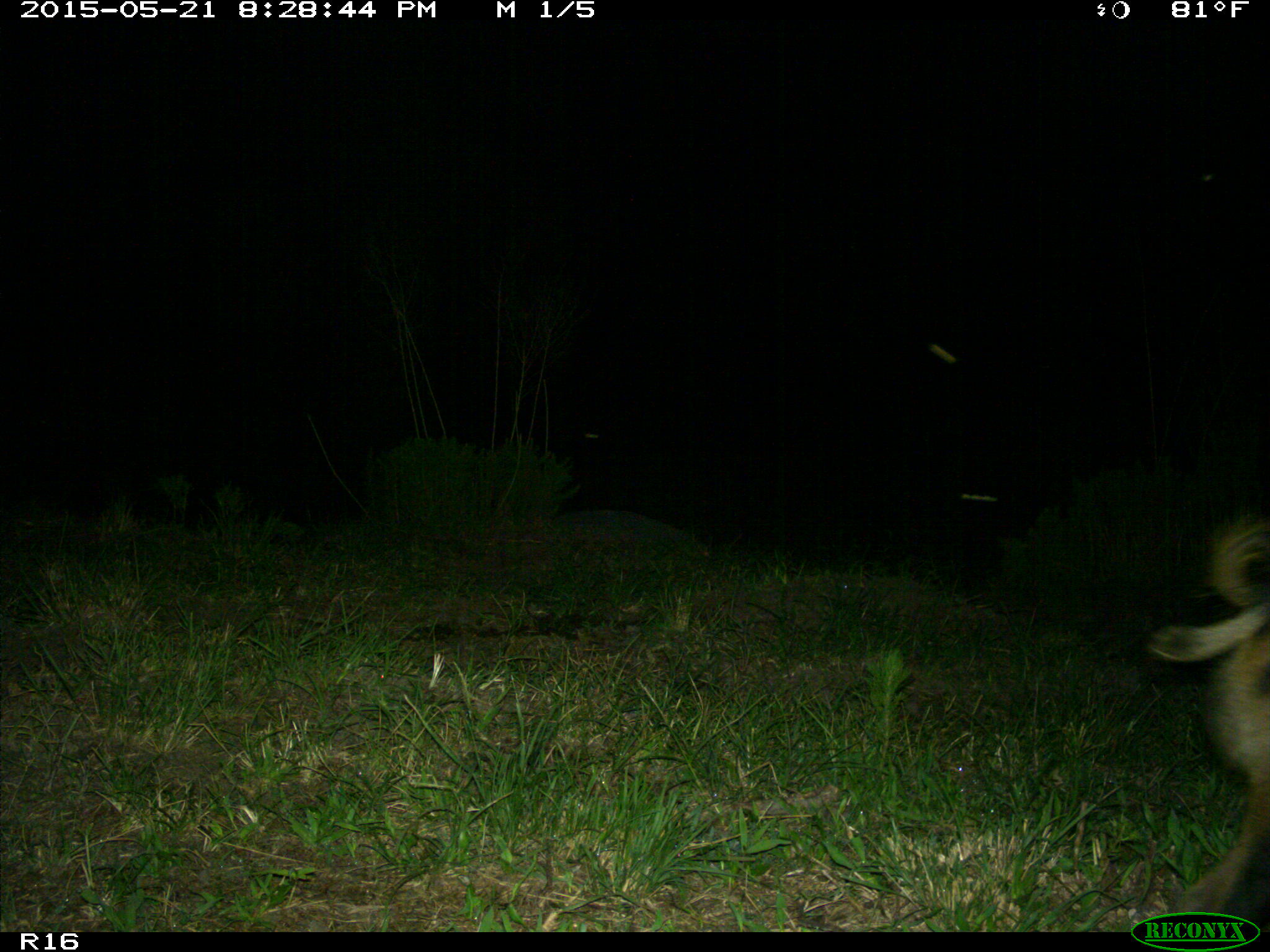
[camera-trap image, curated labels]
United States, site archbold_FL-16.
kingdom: Animalia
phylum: Chordata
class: Mammalia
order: Artiodactyla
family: Suidae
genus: Sus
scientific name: Sus scrofa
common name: wild boar